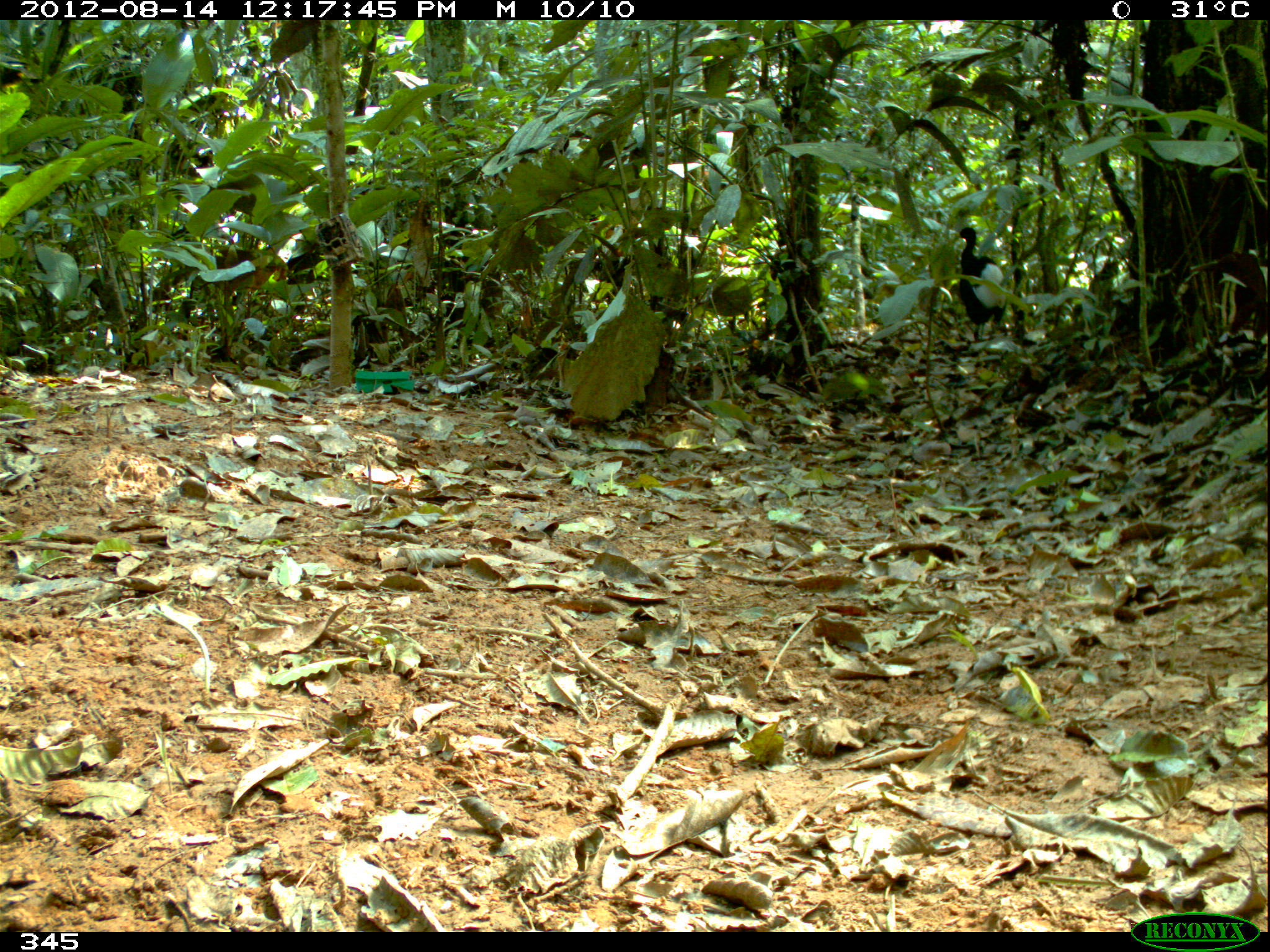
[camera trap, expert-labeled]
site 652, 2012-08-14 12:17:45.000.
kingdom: Animalia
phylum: Chordata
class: Aves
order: Gruiformes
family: Psophiidae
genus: Psophia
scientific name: Psophia leucoptera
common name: pale-winged trumpeter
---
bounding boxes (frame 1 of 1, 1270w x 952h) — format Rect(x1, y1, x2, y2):
psophia leucoptera: Rect(953, 224, 1010, 343)